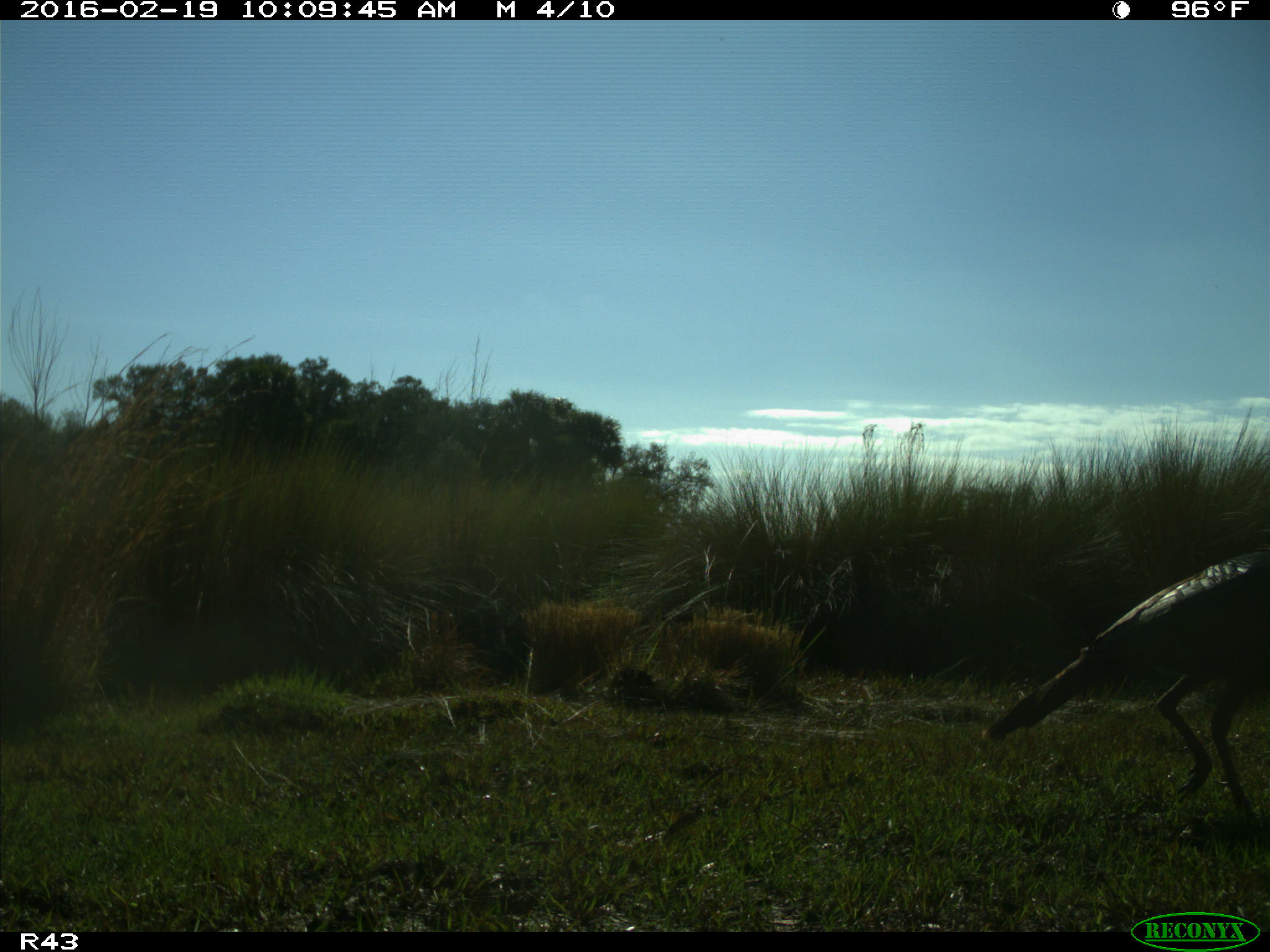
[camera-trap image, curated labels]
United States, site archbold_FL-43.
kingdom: Animalia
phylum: Chordata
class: Aves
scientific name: Aves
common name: birds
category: unidentified bird